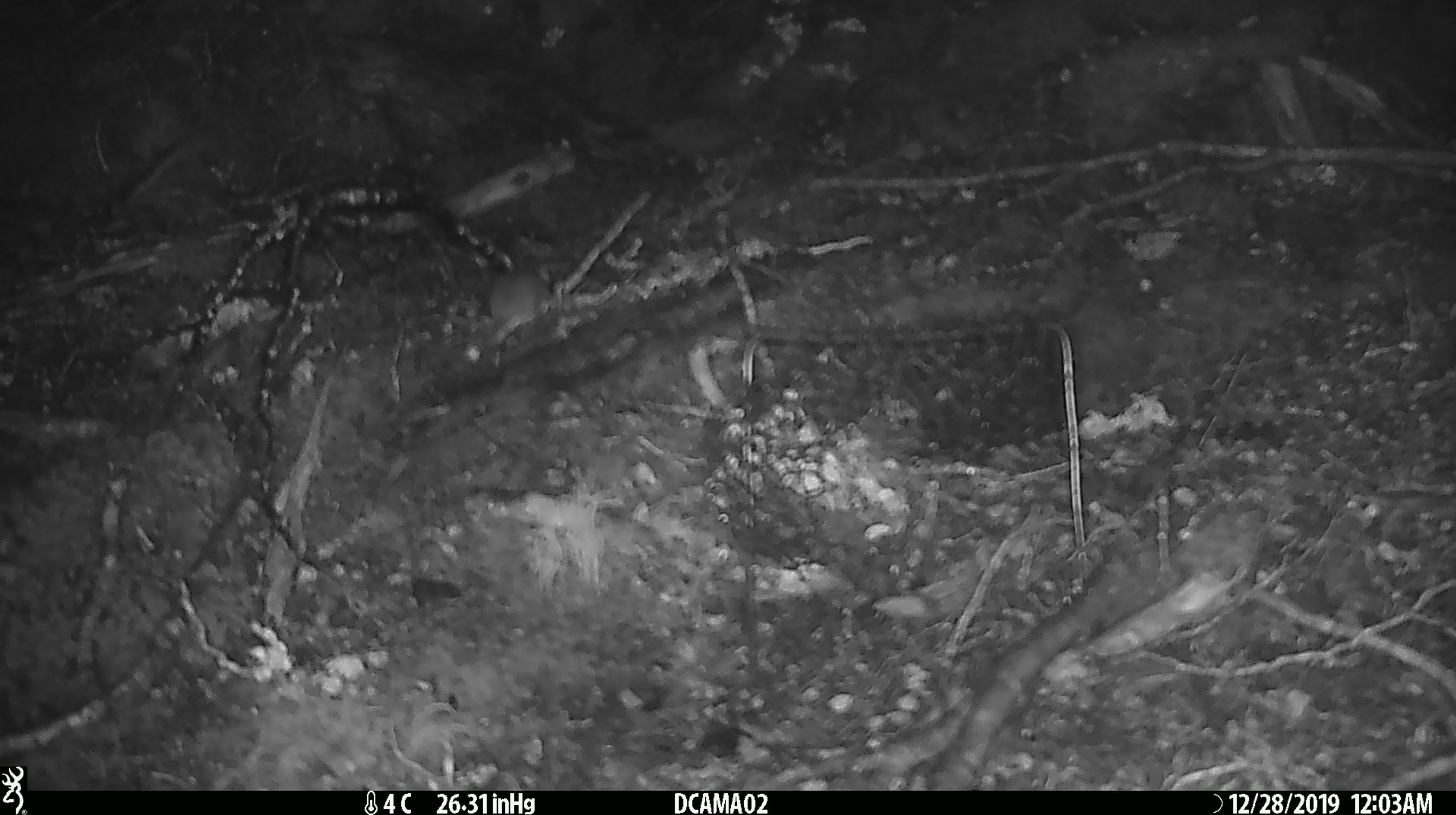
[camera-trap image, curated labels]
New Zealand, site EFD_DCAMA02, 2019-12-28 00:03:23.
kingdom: Animalia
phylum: Chordata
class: Mammalia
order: Rodentia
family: Muridae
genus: Mus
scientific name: Mus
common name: mouse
Mouse (Mus).